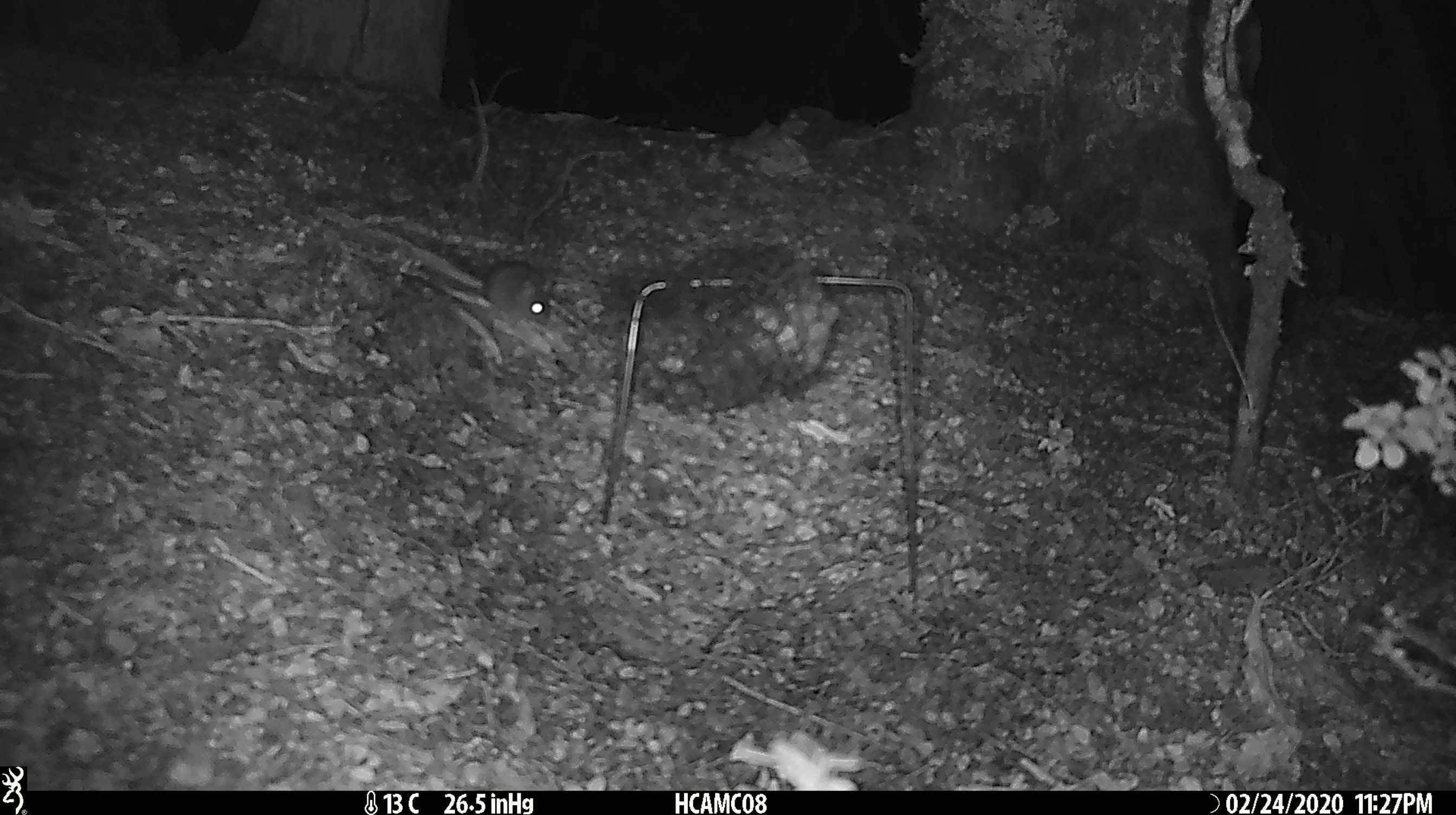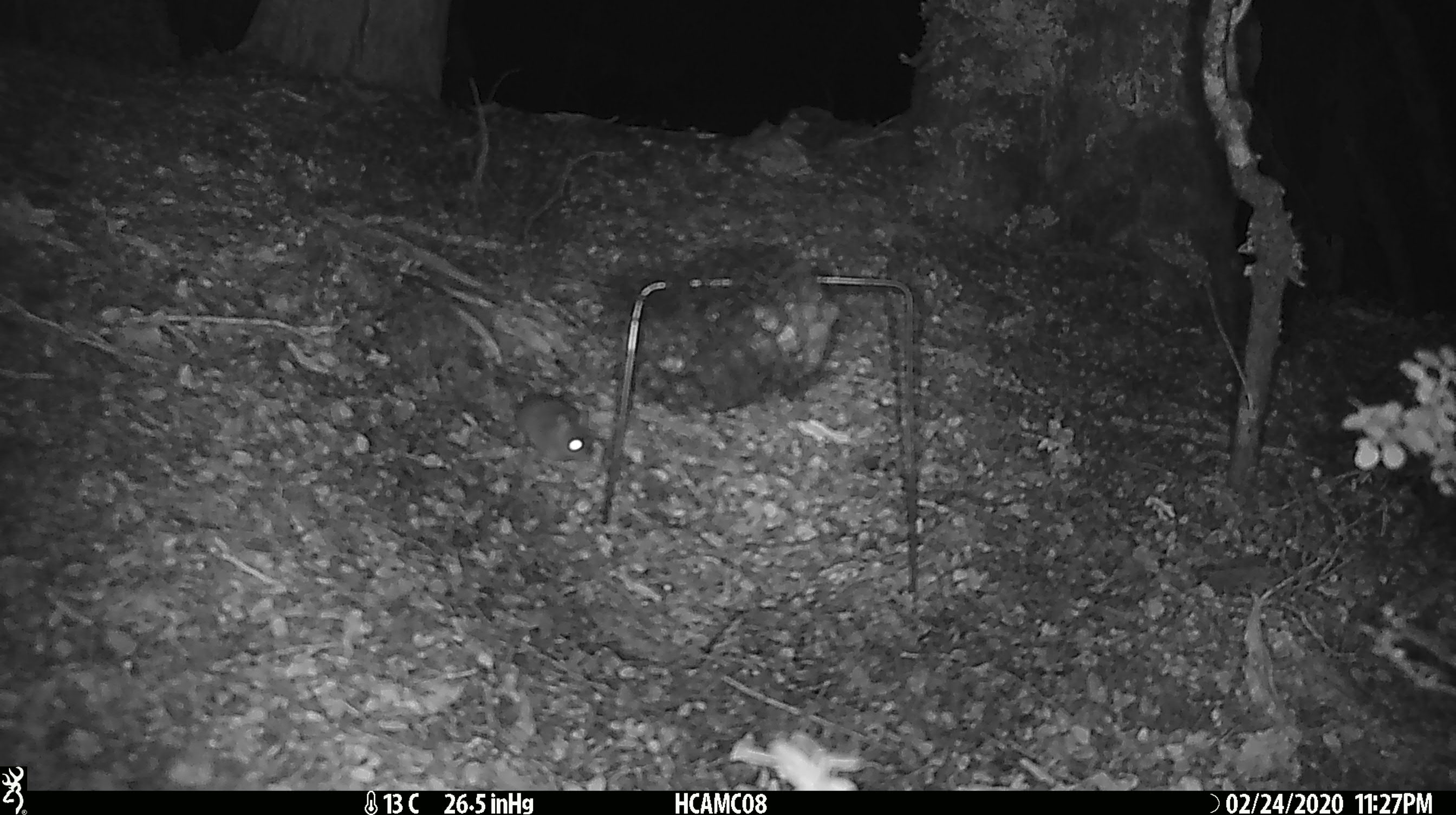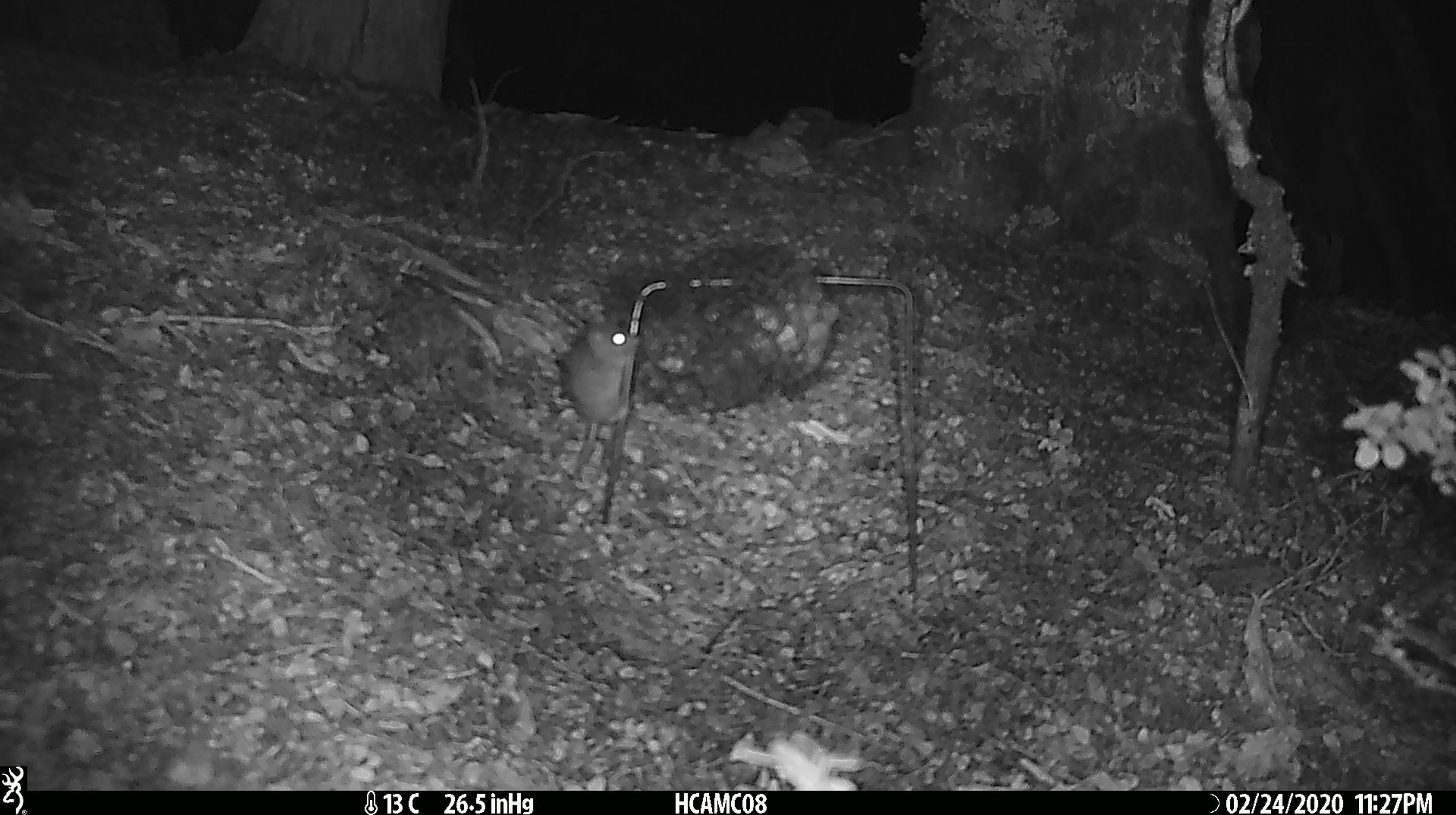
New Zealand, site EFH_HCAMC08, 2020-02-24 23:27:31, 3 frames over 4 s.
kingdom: Animalia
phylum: Chordata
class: Mammalia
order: Rodentia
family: Muridae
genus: Mus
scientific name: Mus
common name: mouse